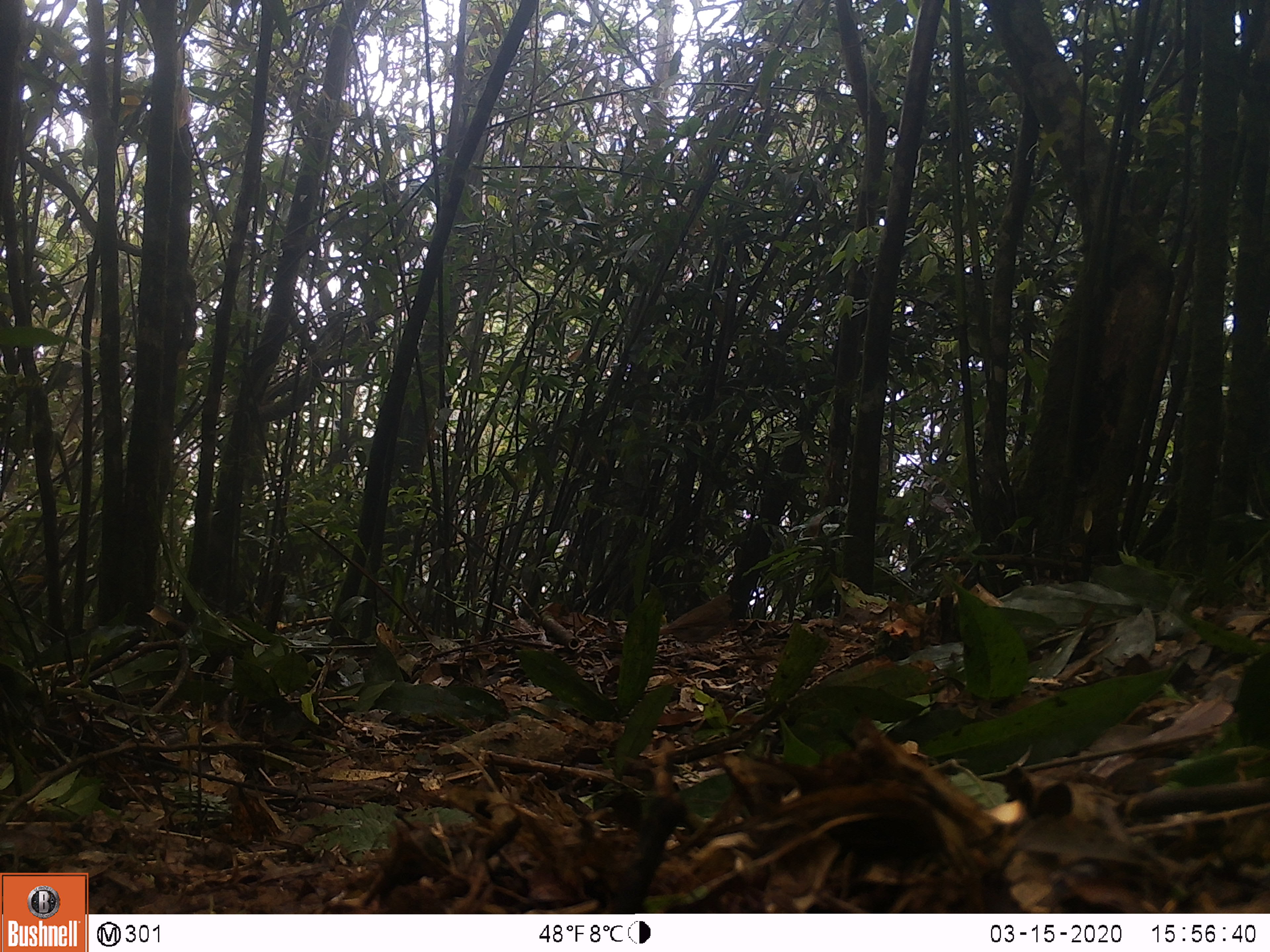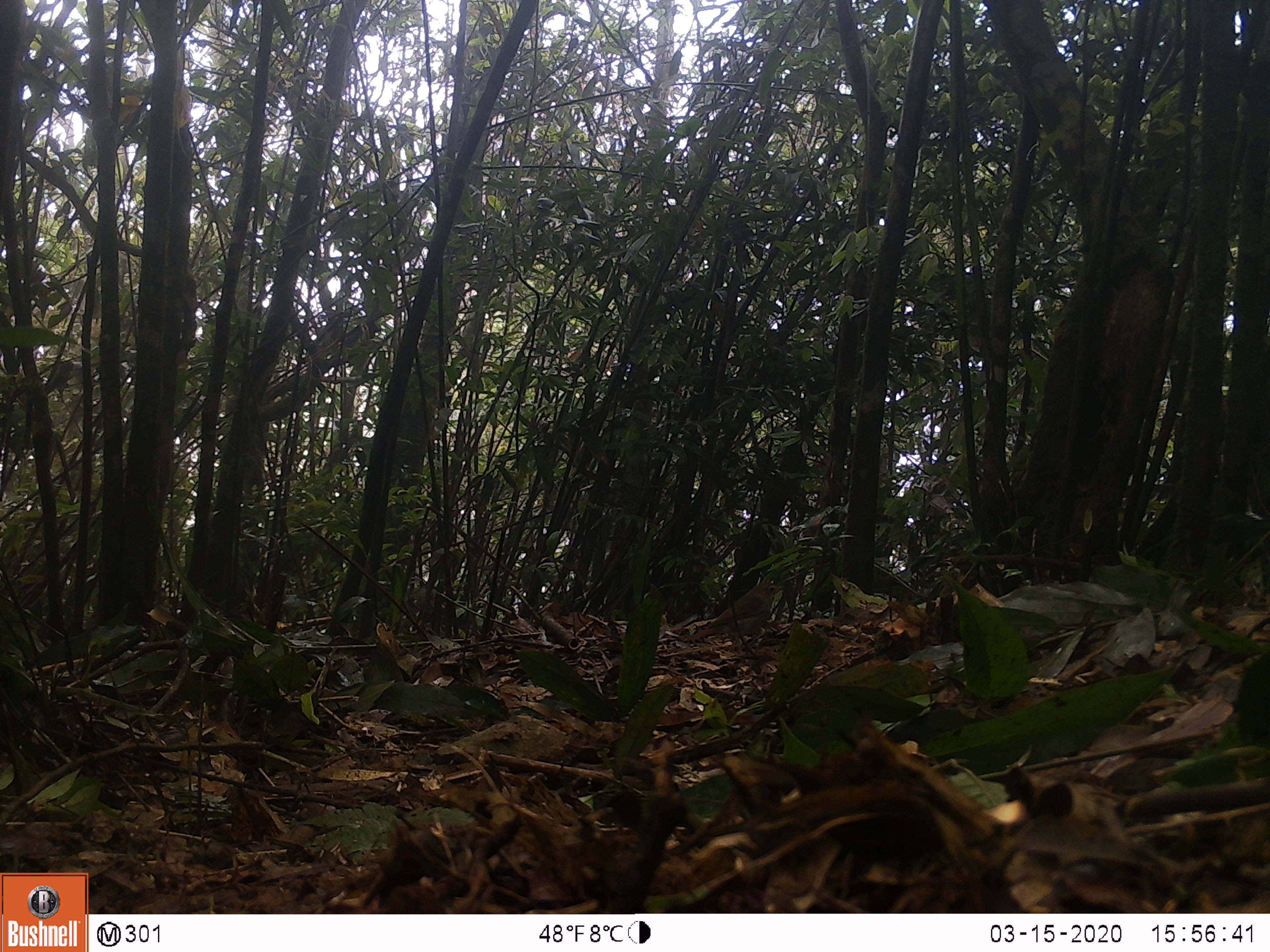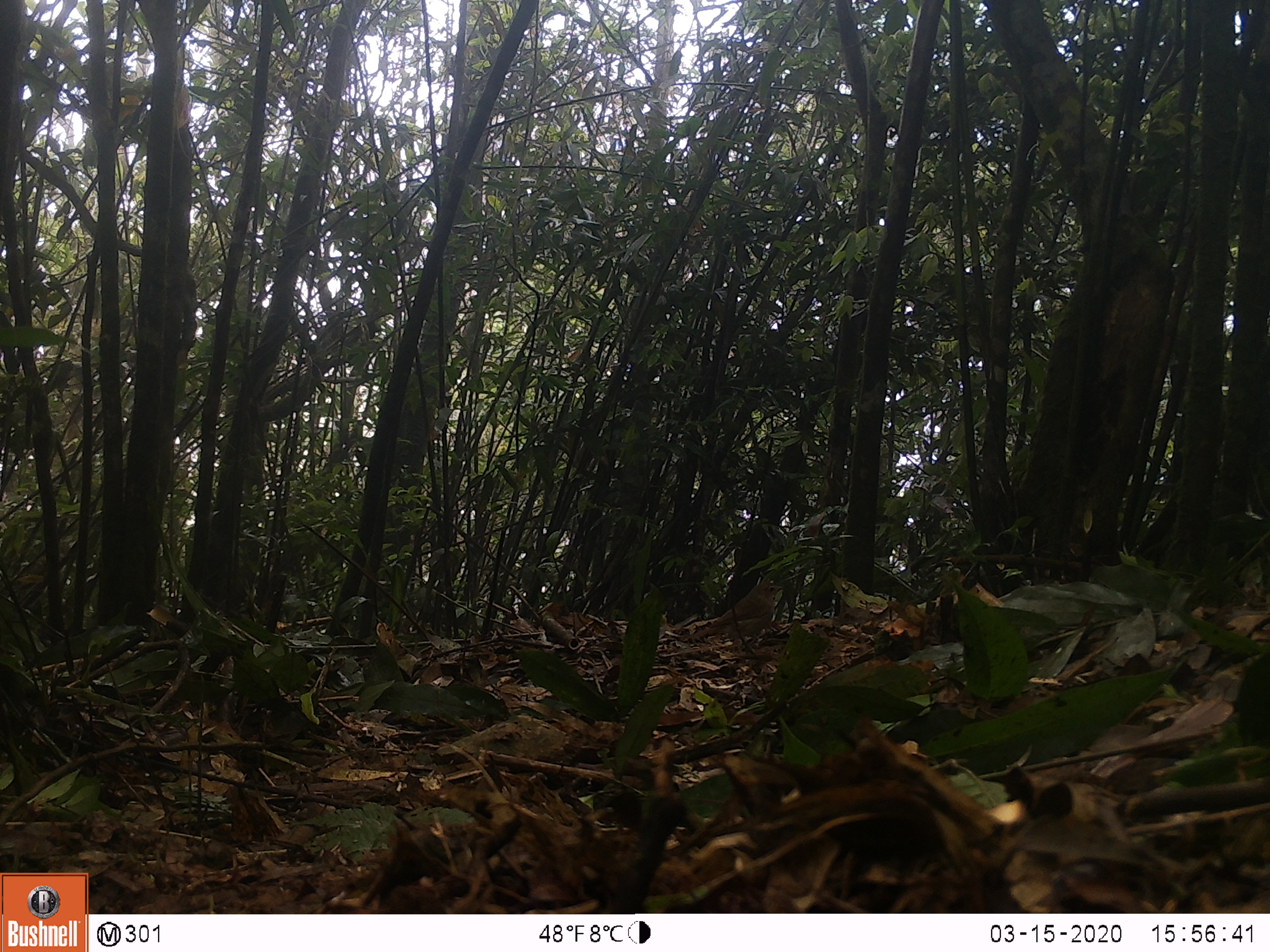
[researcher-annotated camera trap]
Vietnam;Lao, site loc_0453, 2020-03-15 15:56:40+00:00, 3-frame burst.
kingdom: Animalia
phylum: Chordata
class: Aves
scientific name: Aves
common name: bird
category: unidentified bird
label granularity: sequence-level